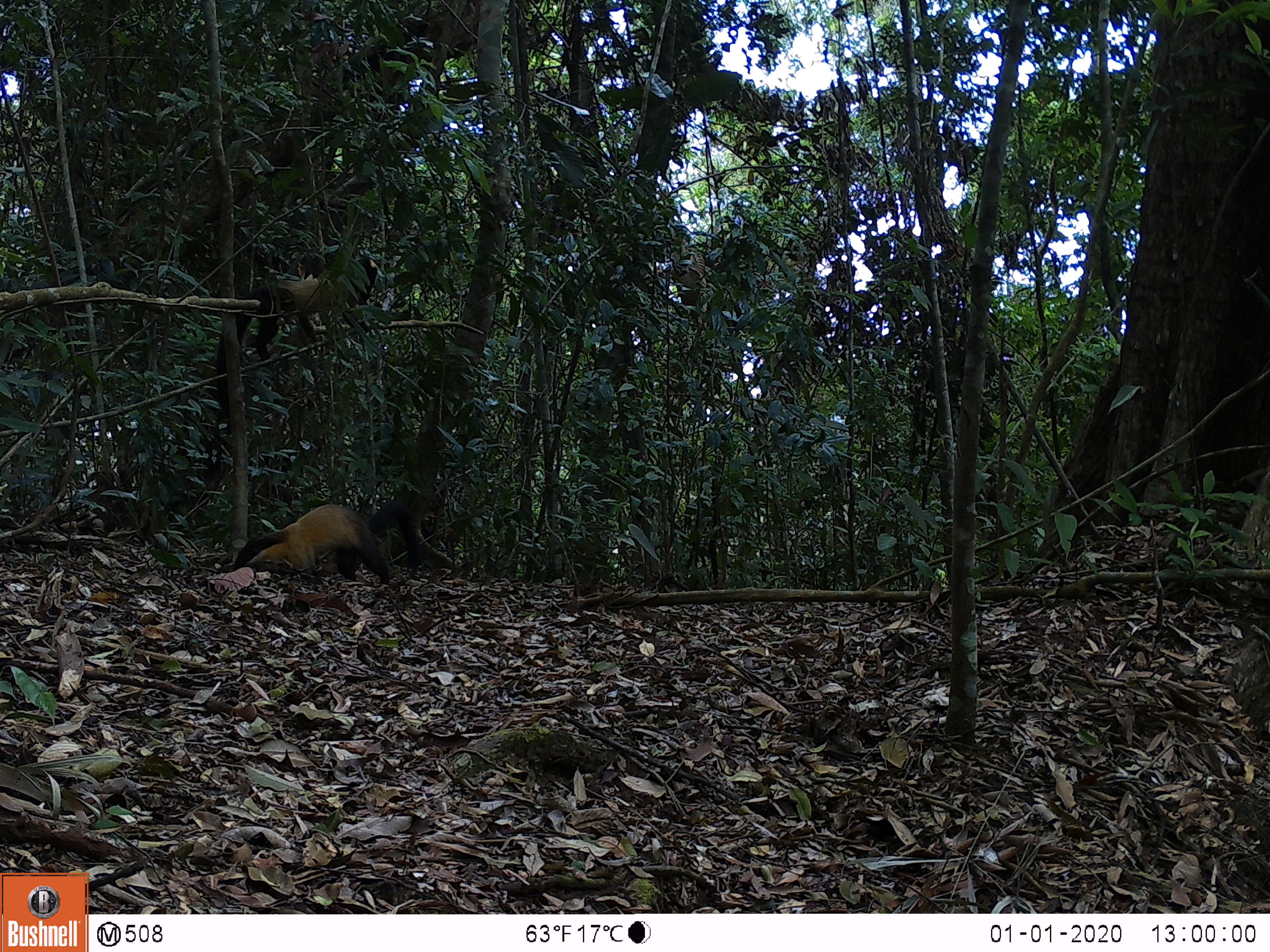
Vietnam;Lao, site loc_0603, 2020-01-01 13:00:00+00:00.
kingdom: Animalia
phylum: Chordata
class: Mammalia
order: Carnivora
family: Mustelidae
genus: Martes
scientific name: Martes flavigula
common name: yellow-throated marten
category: yellow throated marten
Yellow throated marten (yellow-throated marten) (Martes flavigula). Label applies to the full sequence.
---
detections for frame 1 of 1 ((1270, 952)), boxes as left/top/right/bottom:
yellow throated marten: 215/257/378/419; 234/501/420/586